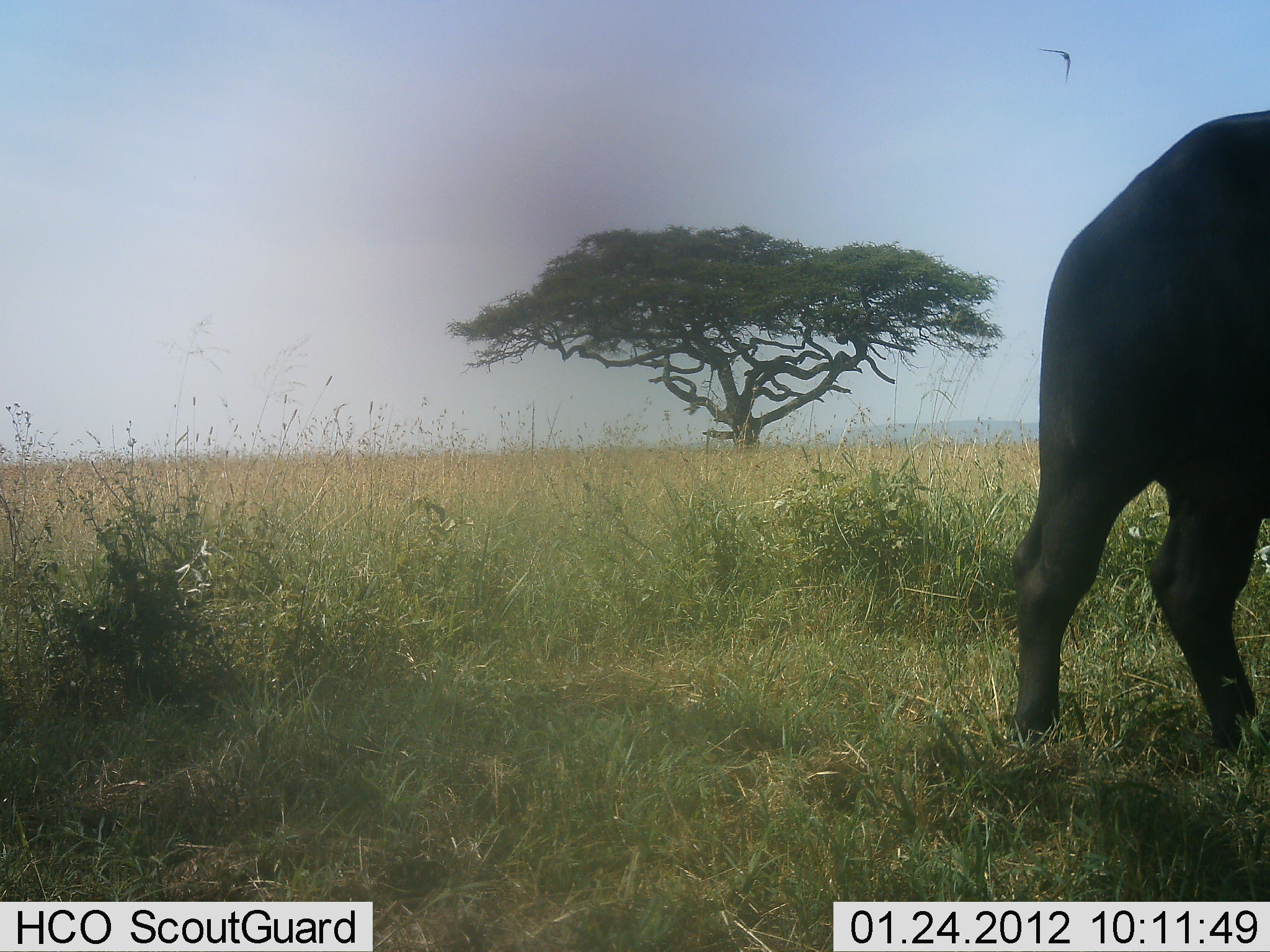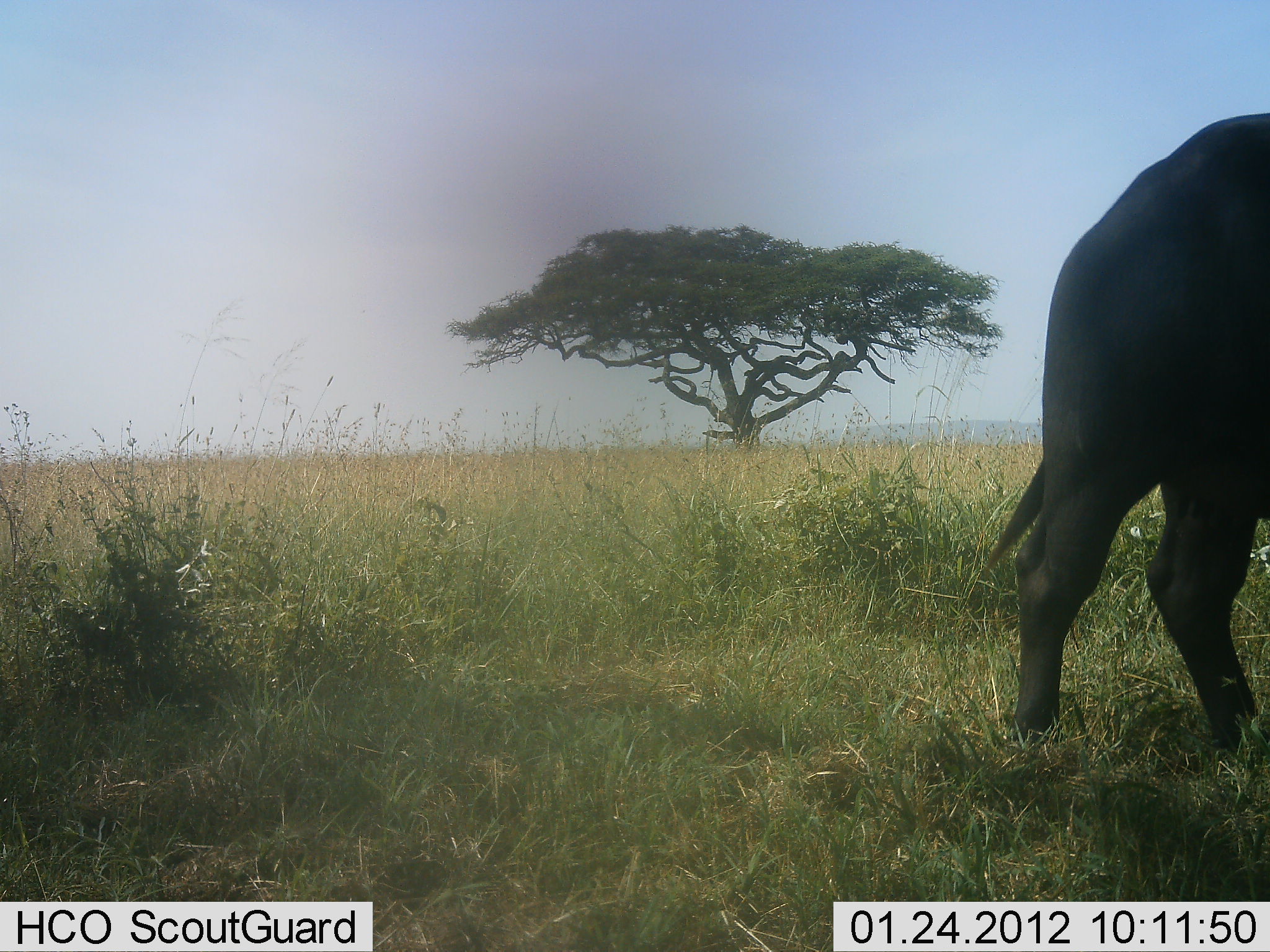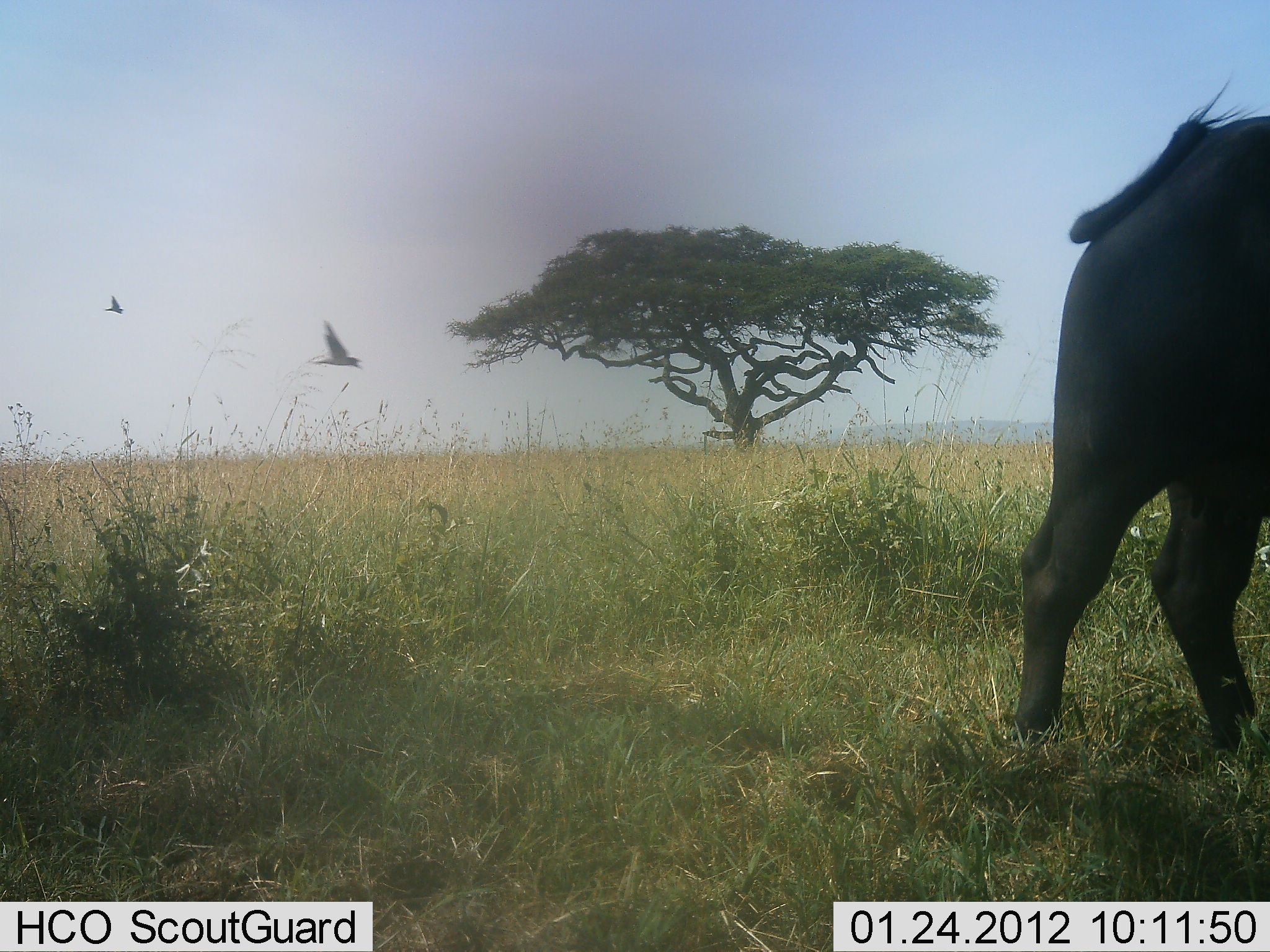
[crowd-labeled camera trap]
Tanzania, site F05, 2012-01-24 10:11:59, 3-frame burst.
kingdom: Animalia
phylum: Chordata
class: Mammalia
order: Artiodactyla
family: Bovidae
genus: Syncerus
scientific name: Syncerus caffer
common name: cape buffalo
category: buffalo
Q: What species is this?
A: Buffalo (cape buffalo) (Syncerus caffer).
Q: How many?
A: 1.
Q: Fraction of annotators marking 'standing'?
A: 85%.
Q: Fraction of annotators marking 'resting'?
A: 0%.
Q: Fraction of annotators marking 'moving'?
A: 15%.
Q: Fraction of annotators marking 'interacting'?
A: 0%.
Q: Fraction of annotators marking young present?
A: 0%.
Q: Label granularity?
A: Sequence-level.